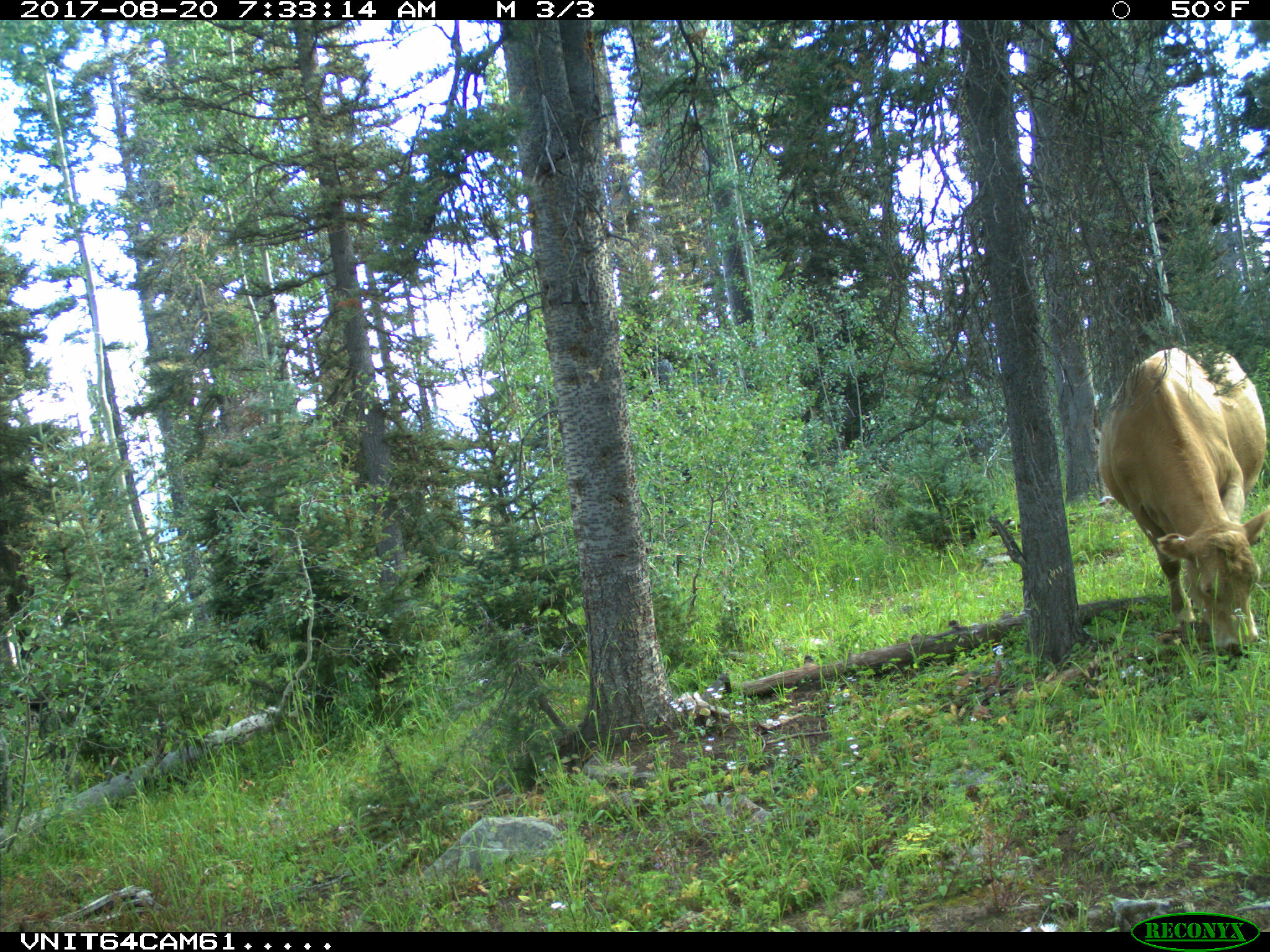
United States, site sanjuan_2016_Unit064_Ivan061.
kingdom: Animalia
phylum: Chordata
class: Mammalia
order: Artiodactyla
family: Bovidae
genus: Bos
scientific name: Bos taurus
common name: domestic cow